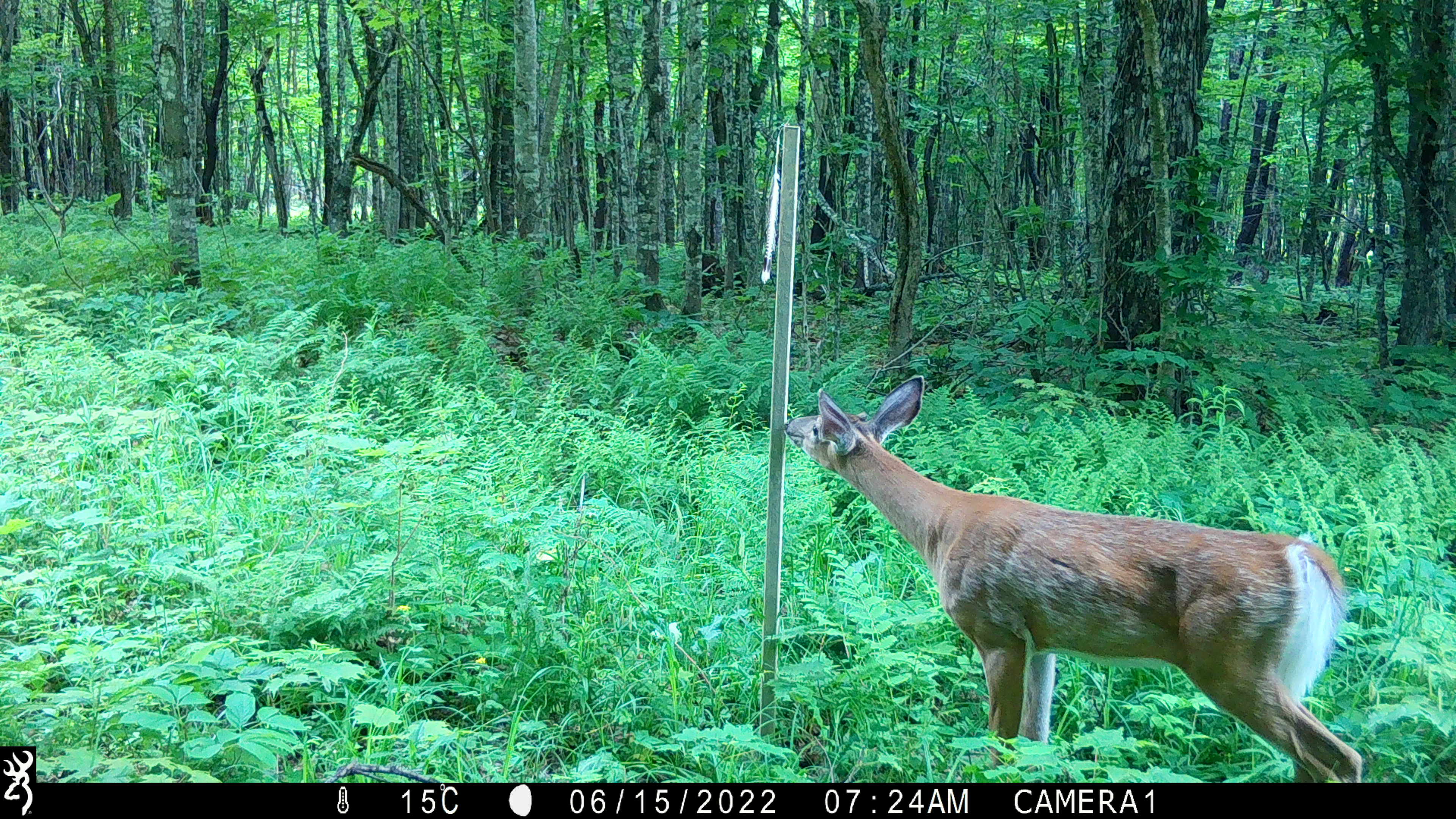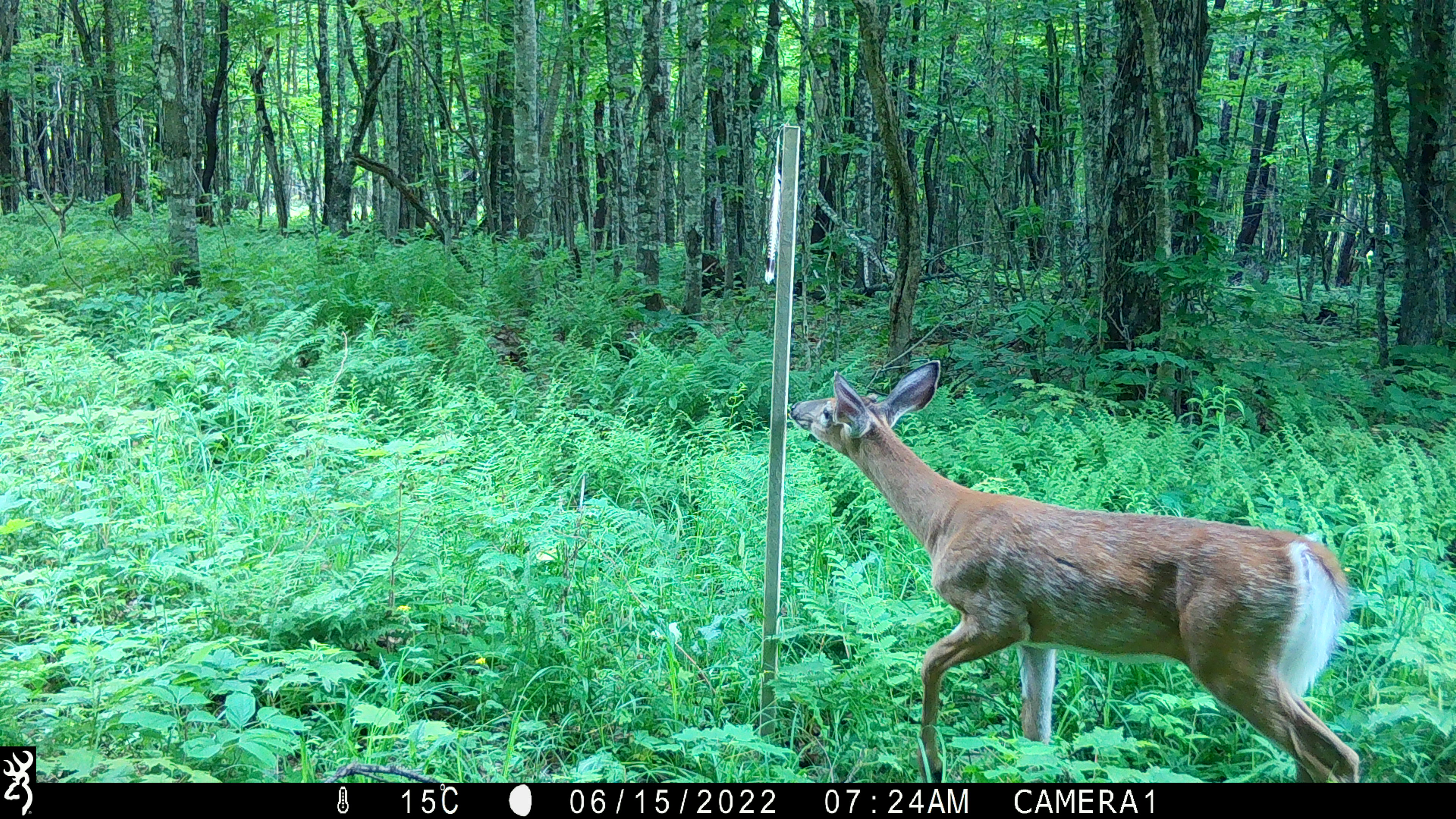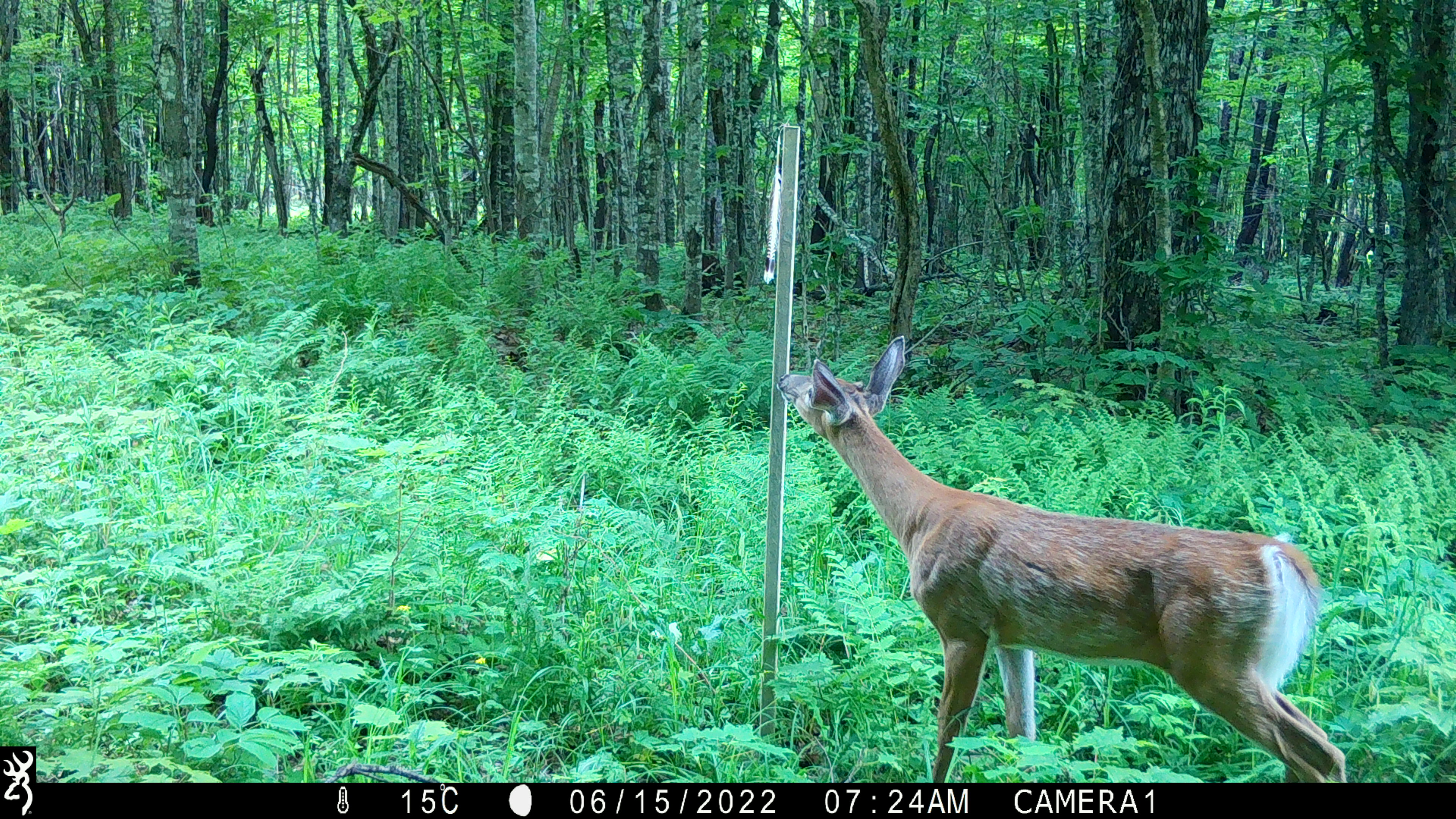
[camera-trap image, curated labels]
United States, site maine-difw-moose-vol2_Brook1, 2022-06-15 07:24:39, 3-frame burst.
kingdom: Animalia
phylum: Chordata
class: Mammalia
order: Artiodactyla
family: Cervidae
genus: Odocoileus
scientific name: Odocoileus virginianus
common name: white-tailed deer